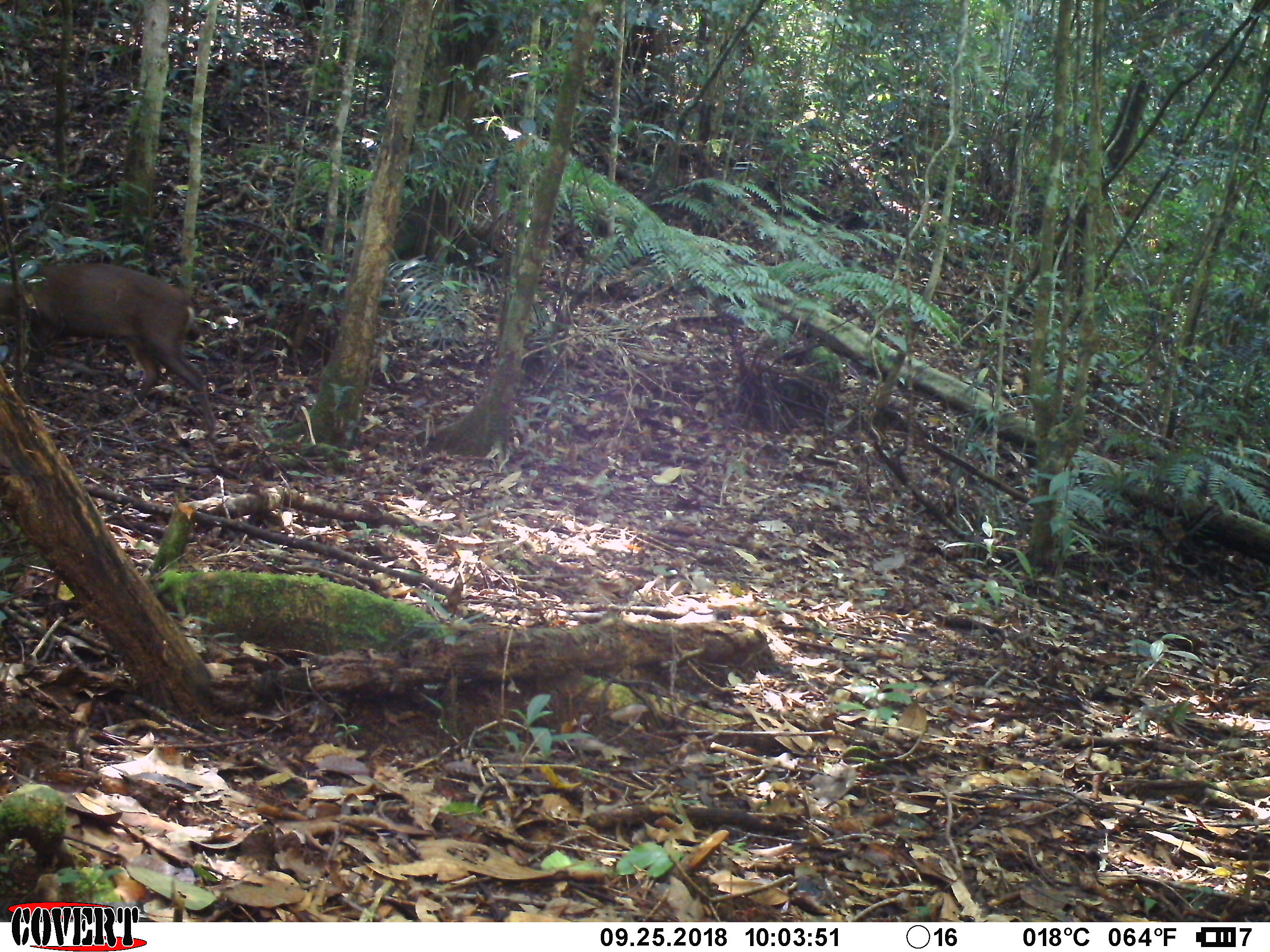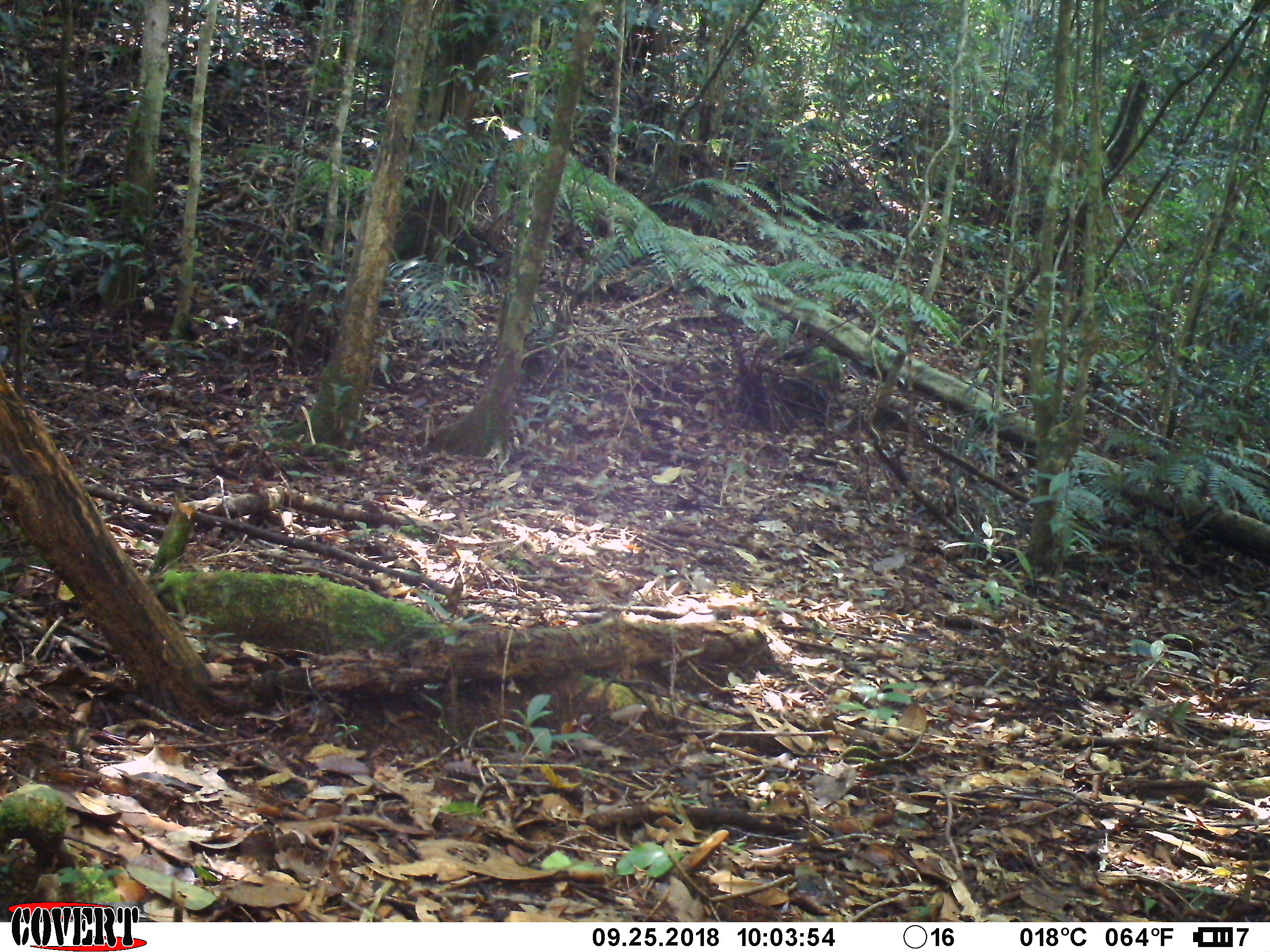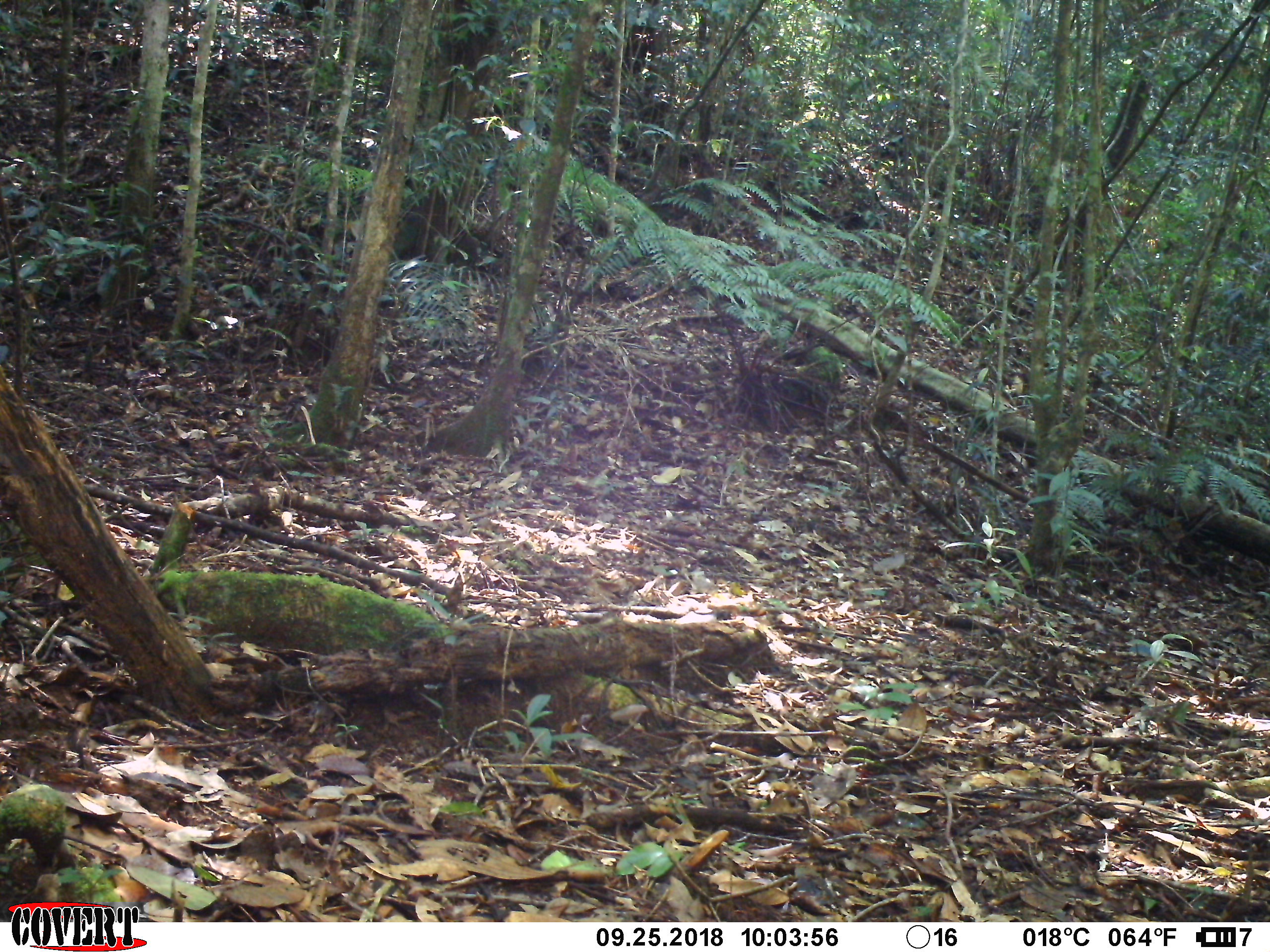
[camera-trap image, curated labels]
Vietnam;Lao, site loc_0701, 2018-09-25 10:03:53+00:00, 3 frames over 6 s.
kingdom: Animalia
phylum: Chordata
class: Mammalia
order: Artiodactyla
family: Cervidae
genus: Muntiacus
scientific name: Muntiacus rooseveltorum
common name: roosevelt's muntjac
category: roosevelts muntjac group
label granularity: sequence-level